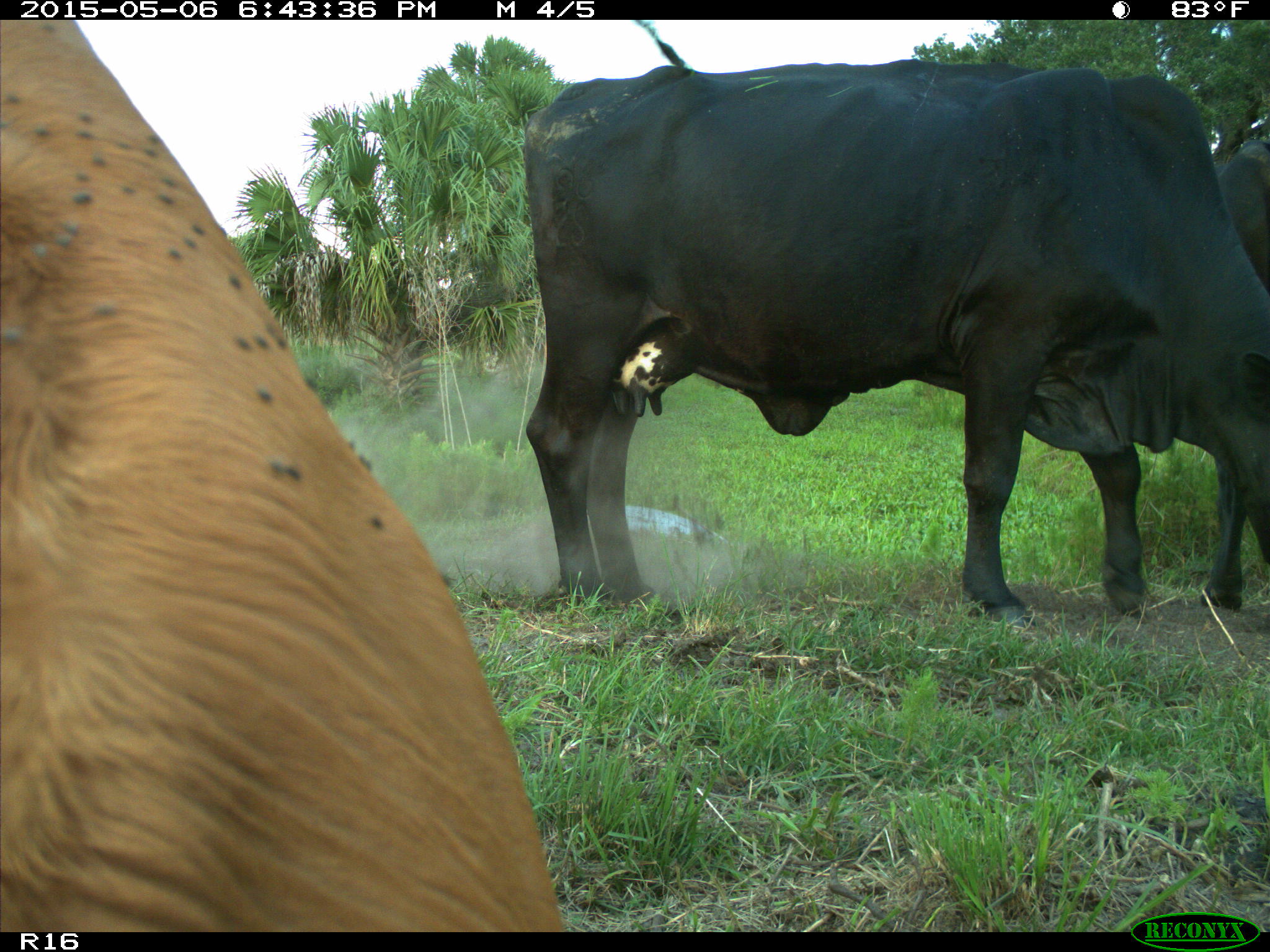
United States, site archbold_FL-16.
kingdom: Animalia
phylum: Chordata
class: Mammalia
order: Artiodactyla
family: Bovidae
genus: Bos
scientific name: Bos taurus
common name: domestic cow